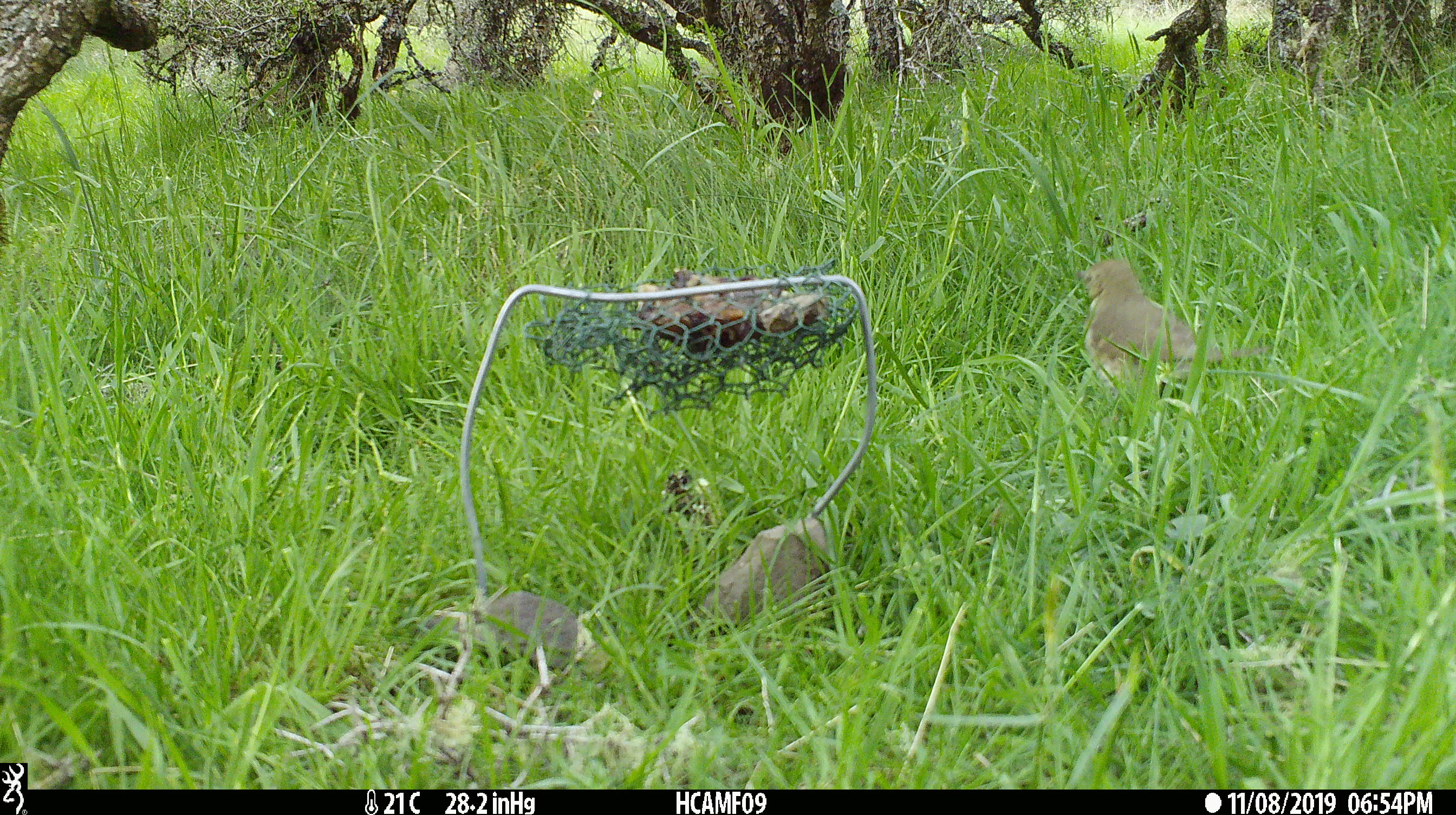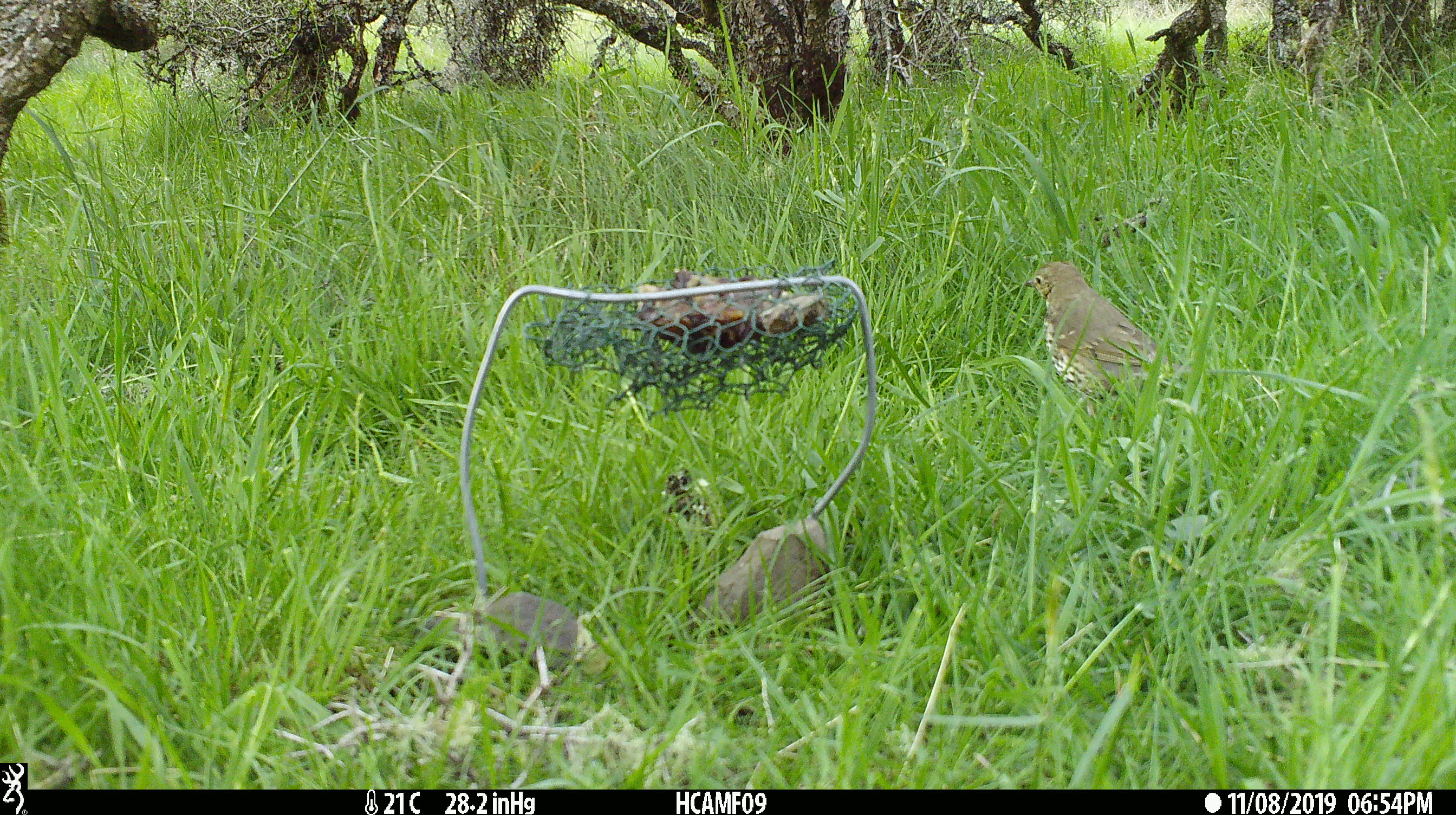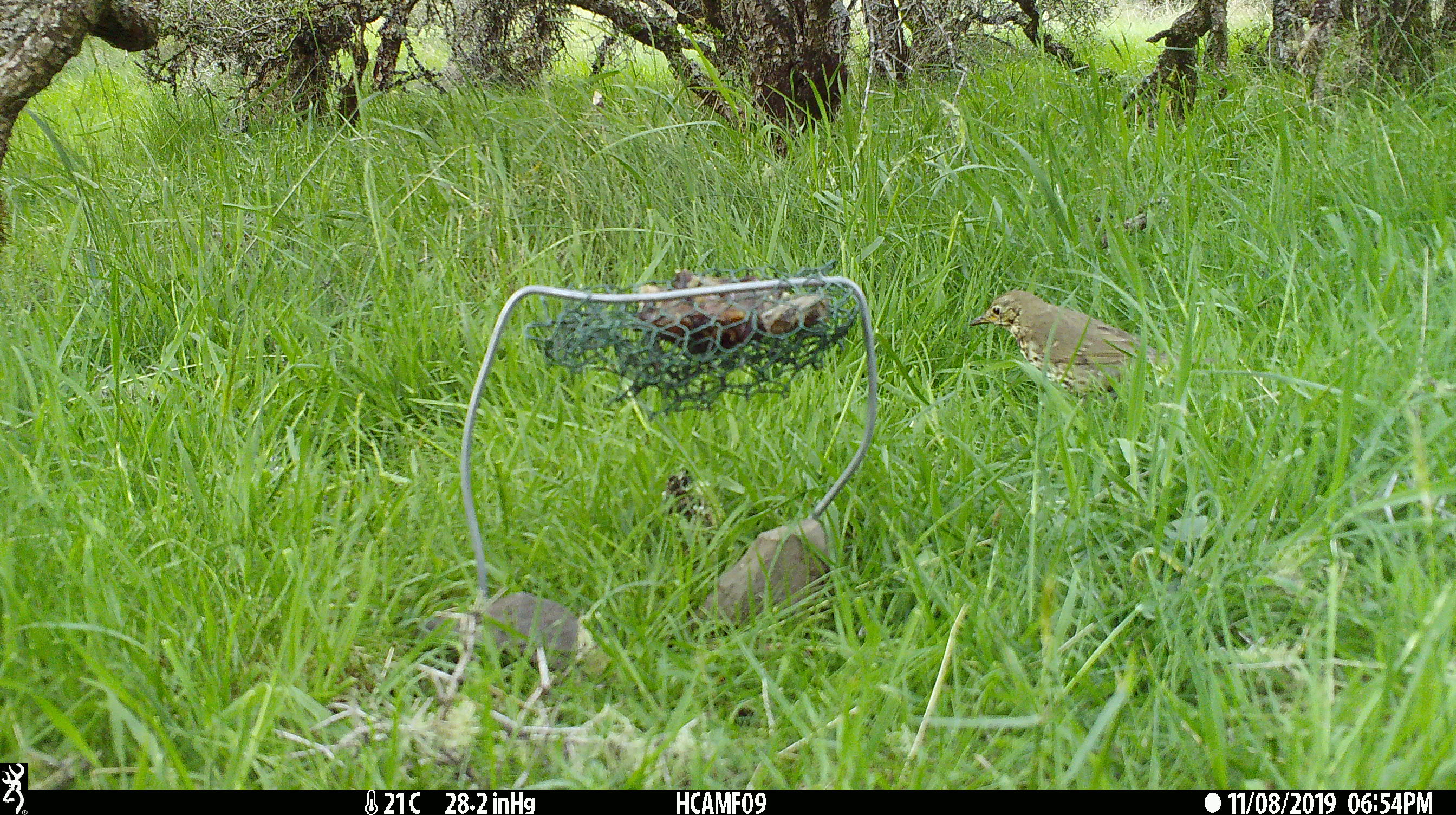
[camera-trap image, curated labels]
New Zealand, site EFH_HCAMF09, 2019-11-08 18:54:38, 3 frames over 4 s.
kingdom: Animalia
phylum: Chordata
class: Aves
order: Passeriformes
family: Turdidae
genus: Turdus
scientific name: Turdus philomelos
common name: song thrush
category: thrush